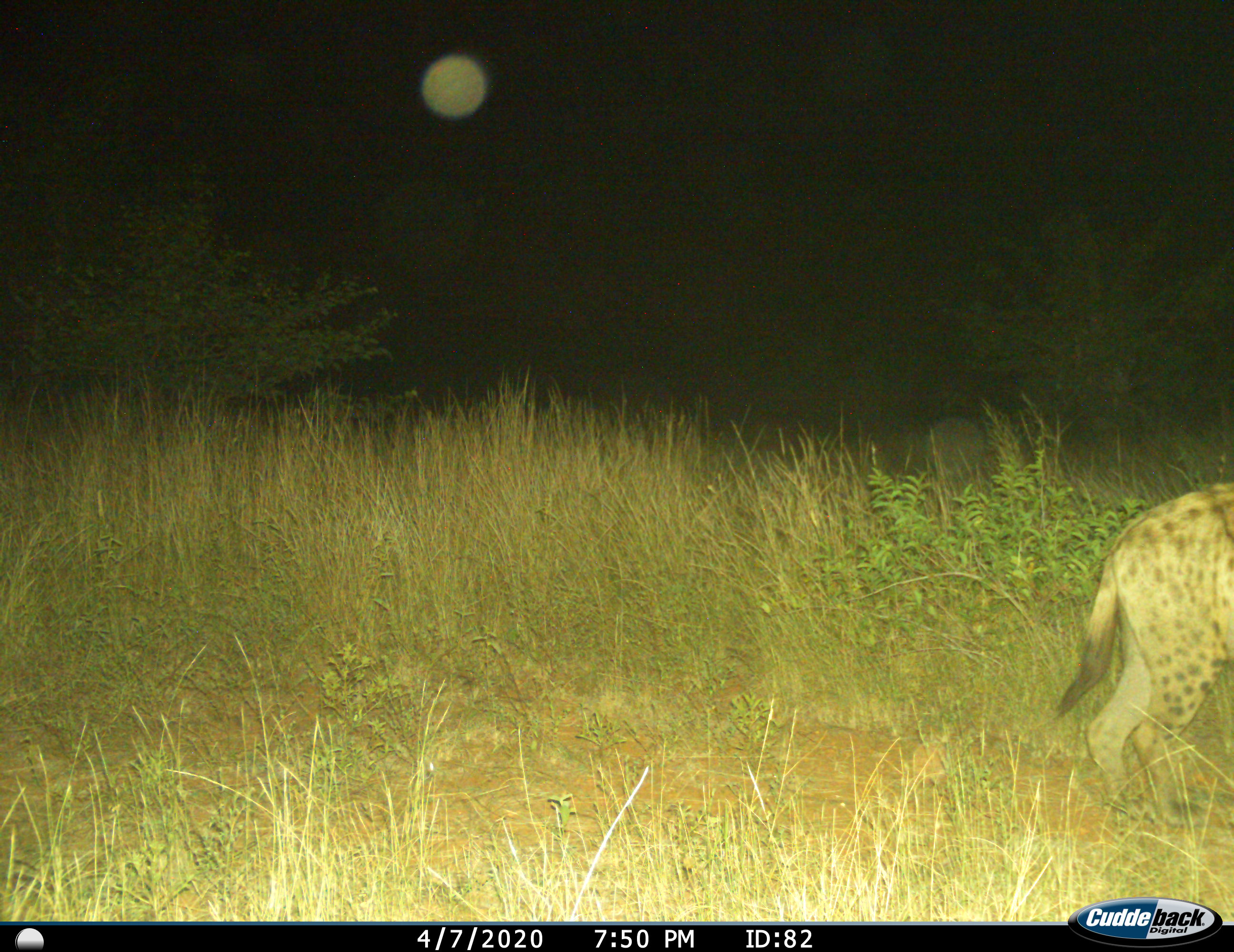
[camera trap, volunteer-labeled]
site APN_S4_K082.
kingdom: Animalia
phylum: Chordata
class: Mammalia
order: Carnivora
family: Hyaenidae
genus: Crocuta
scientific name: Crocuta crocuta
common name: spotted hyena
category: hyenaspotted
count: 1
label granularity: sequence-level